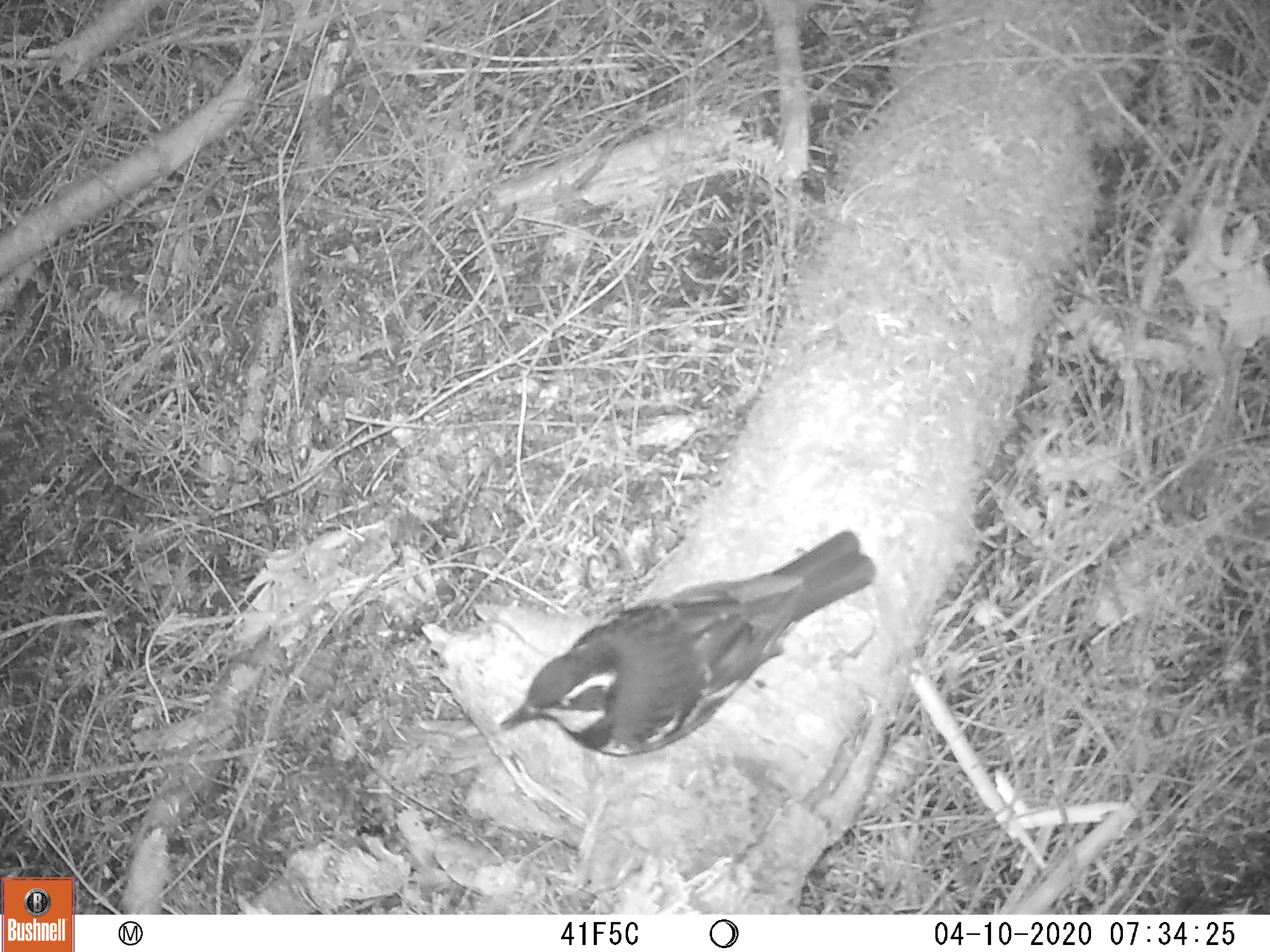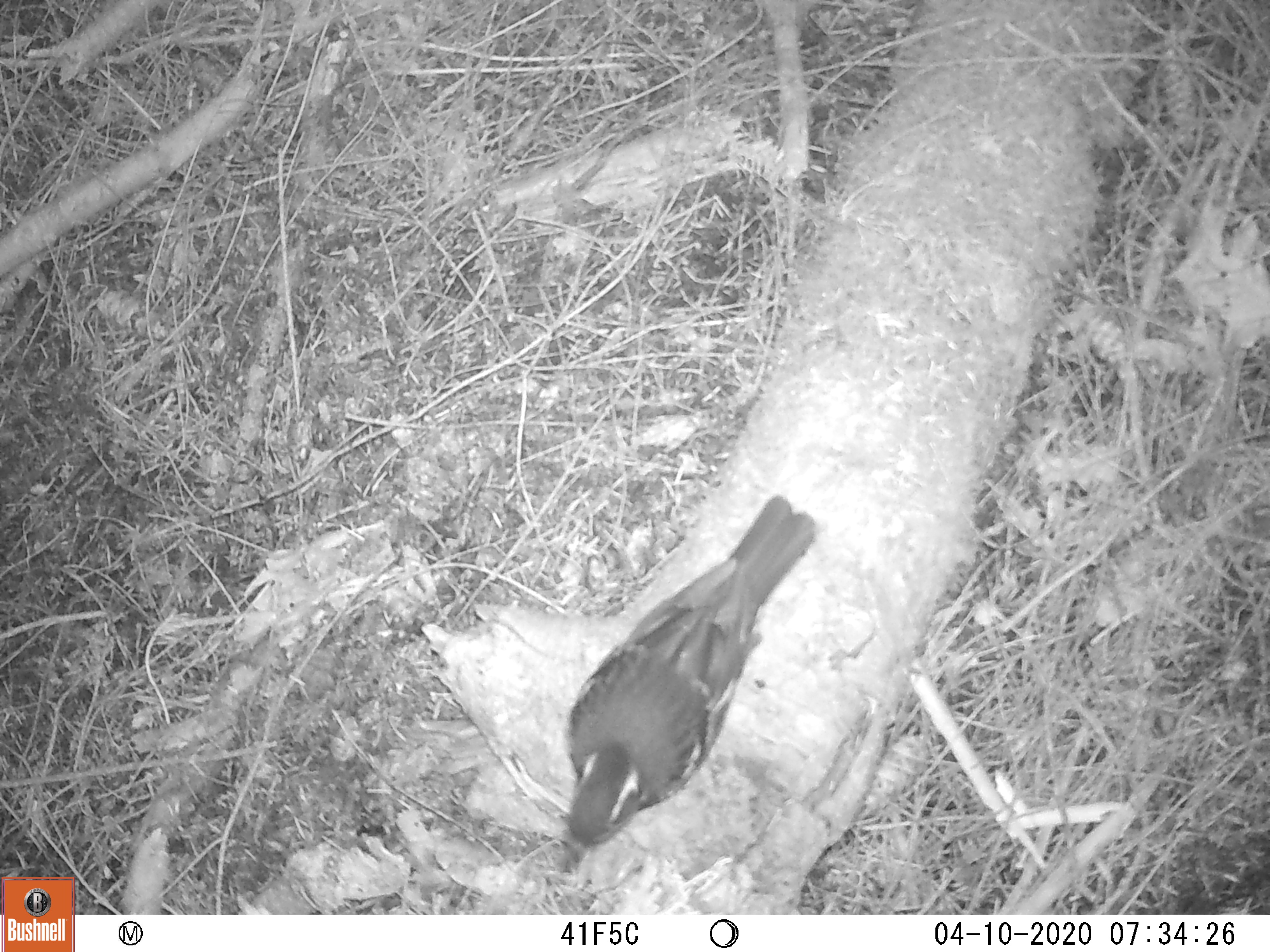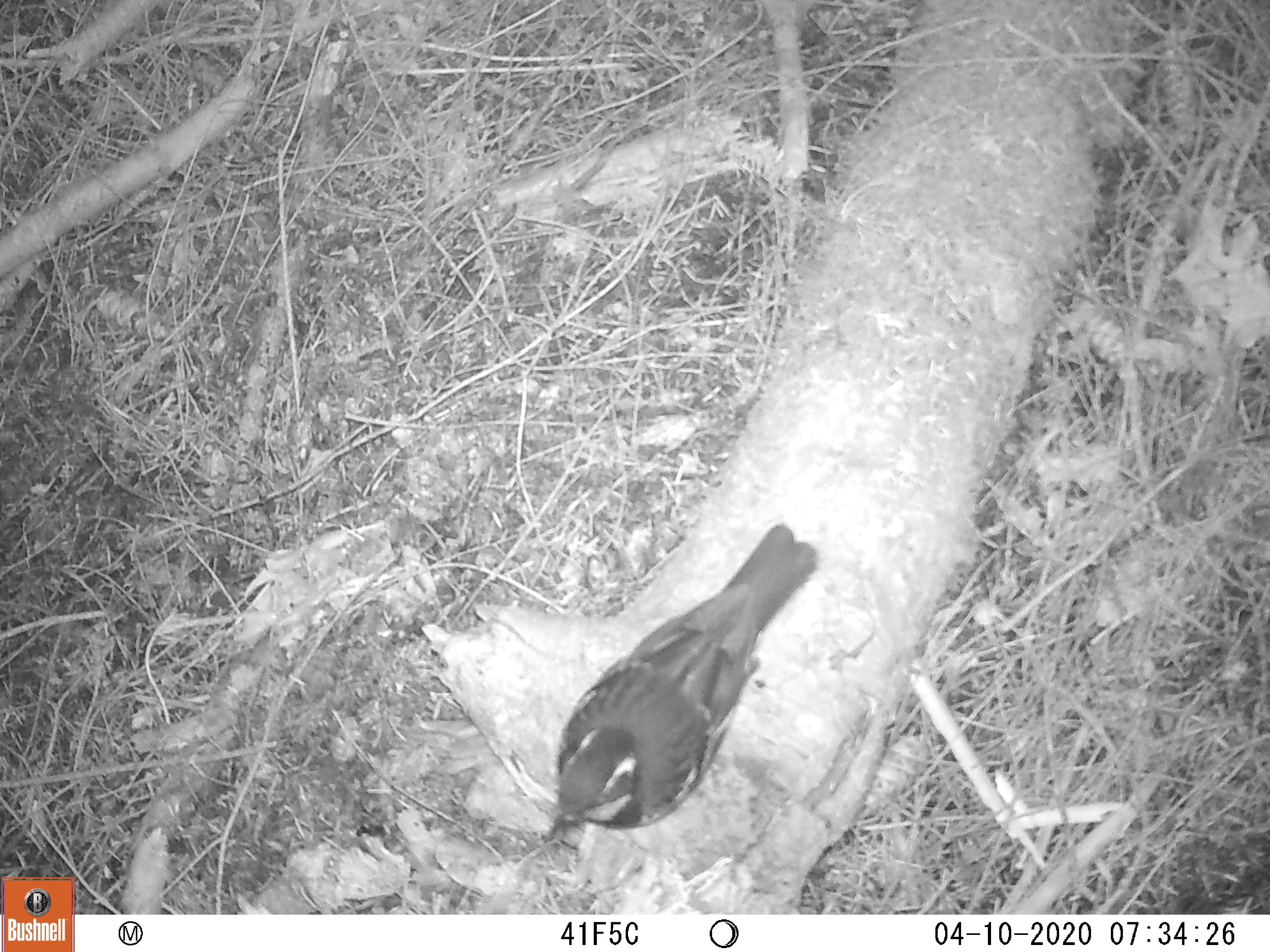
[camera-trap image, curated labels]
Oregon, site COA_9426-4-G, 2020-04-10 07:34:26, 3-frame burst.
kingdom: Animalia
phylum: Chordata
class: Aves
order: Passeriformes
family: Turdidae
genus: Ixoreus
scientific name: Ixoreus naevius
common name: varied thrush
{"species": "varied thrush (Ixoreus naevius)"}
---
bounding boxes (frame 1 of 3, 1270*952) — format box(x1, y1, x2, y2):
varied thrush: box(500, 532, 879, 756)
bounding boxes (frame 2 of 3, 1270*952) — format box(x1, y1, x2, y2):
varied thrush: box(567, 497, 813, 868)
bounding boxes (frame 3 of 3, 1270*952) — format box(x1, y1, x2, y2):
varied thrush: box(544, 522, 814, 852)